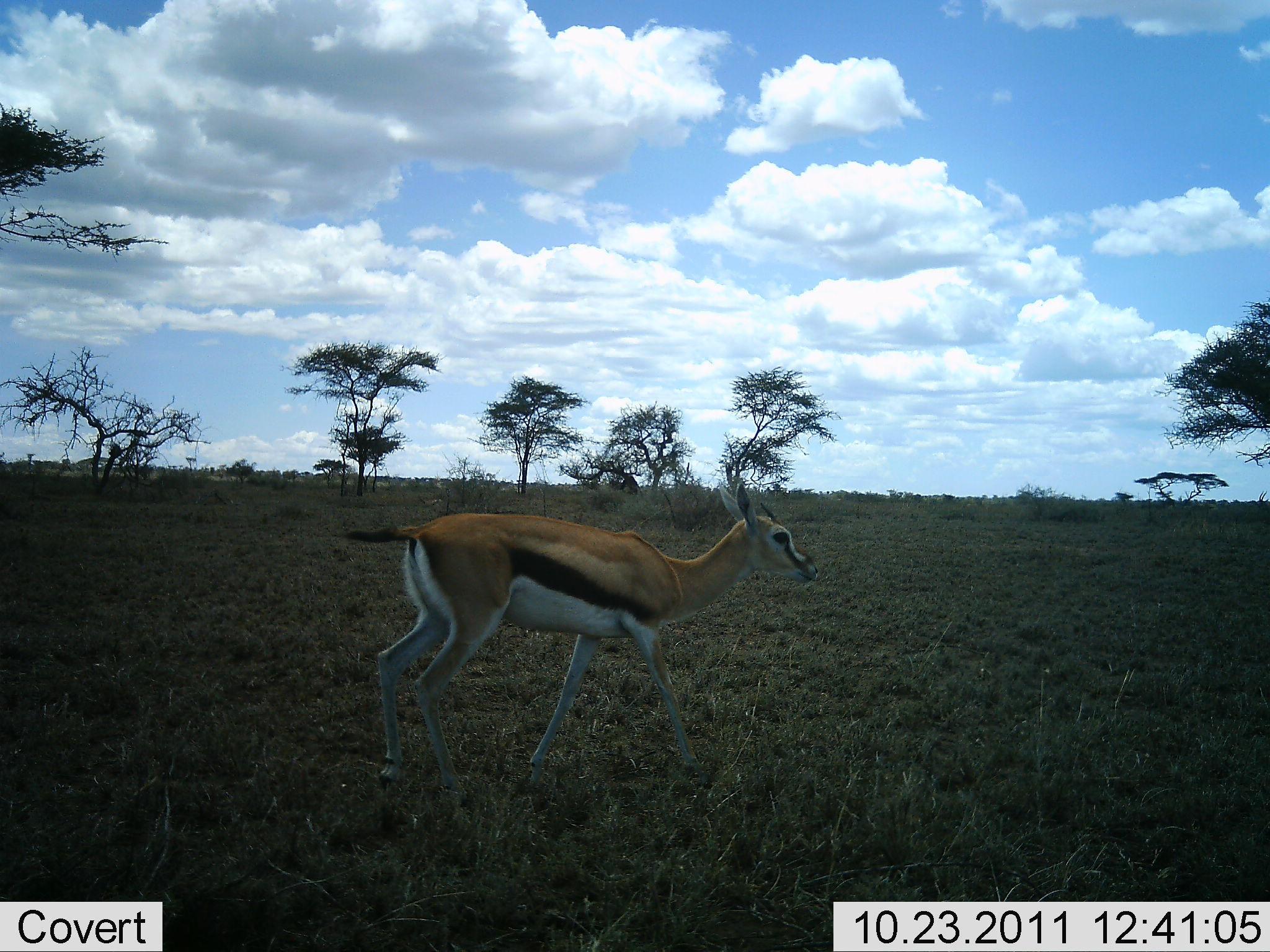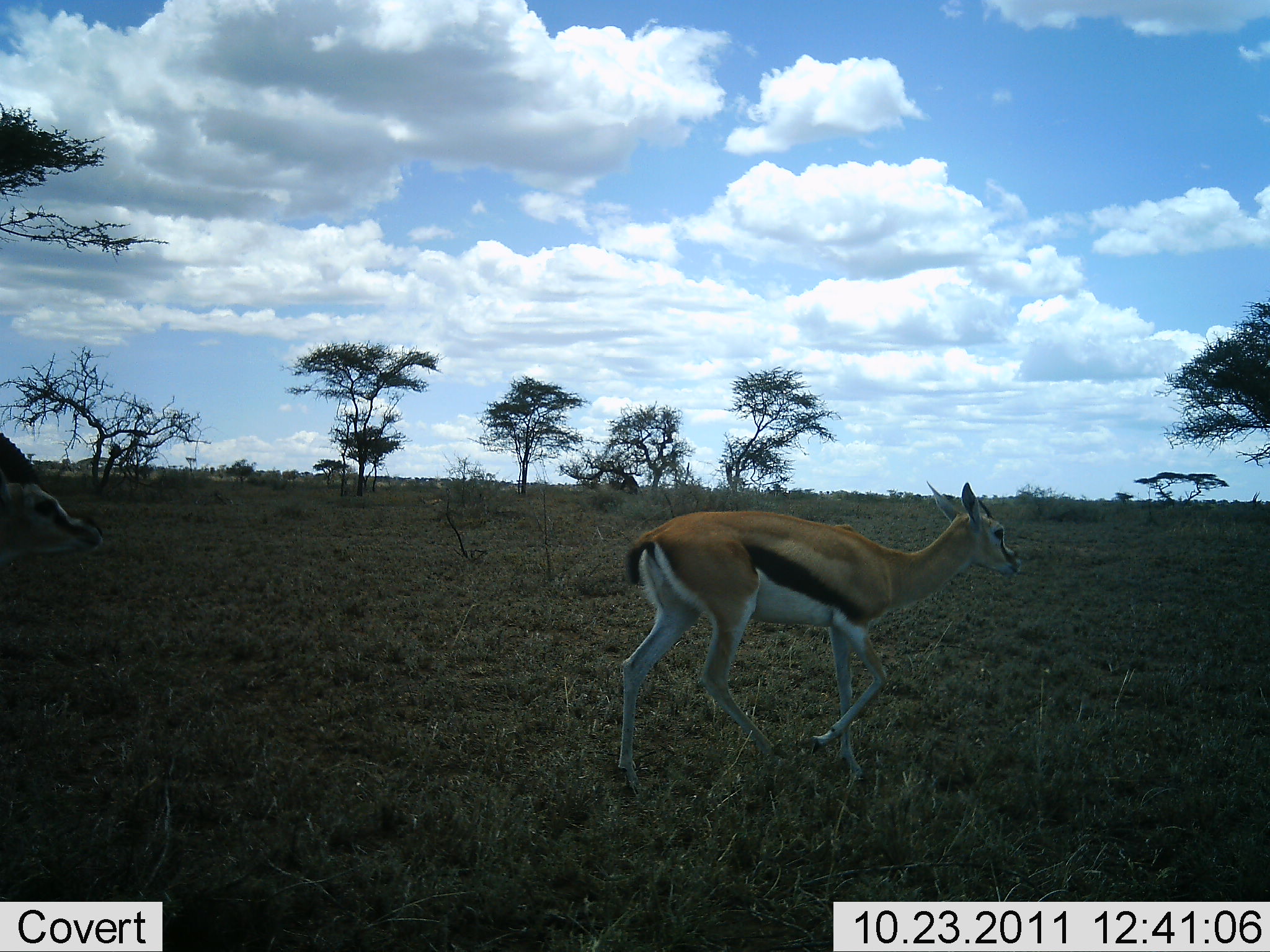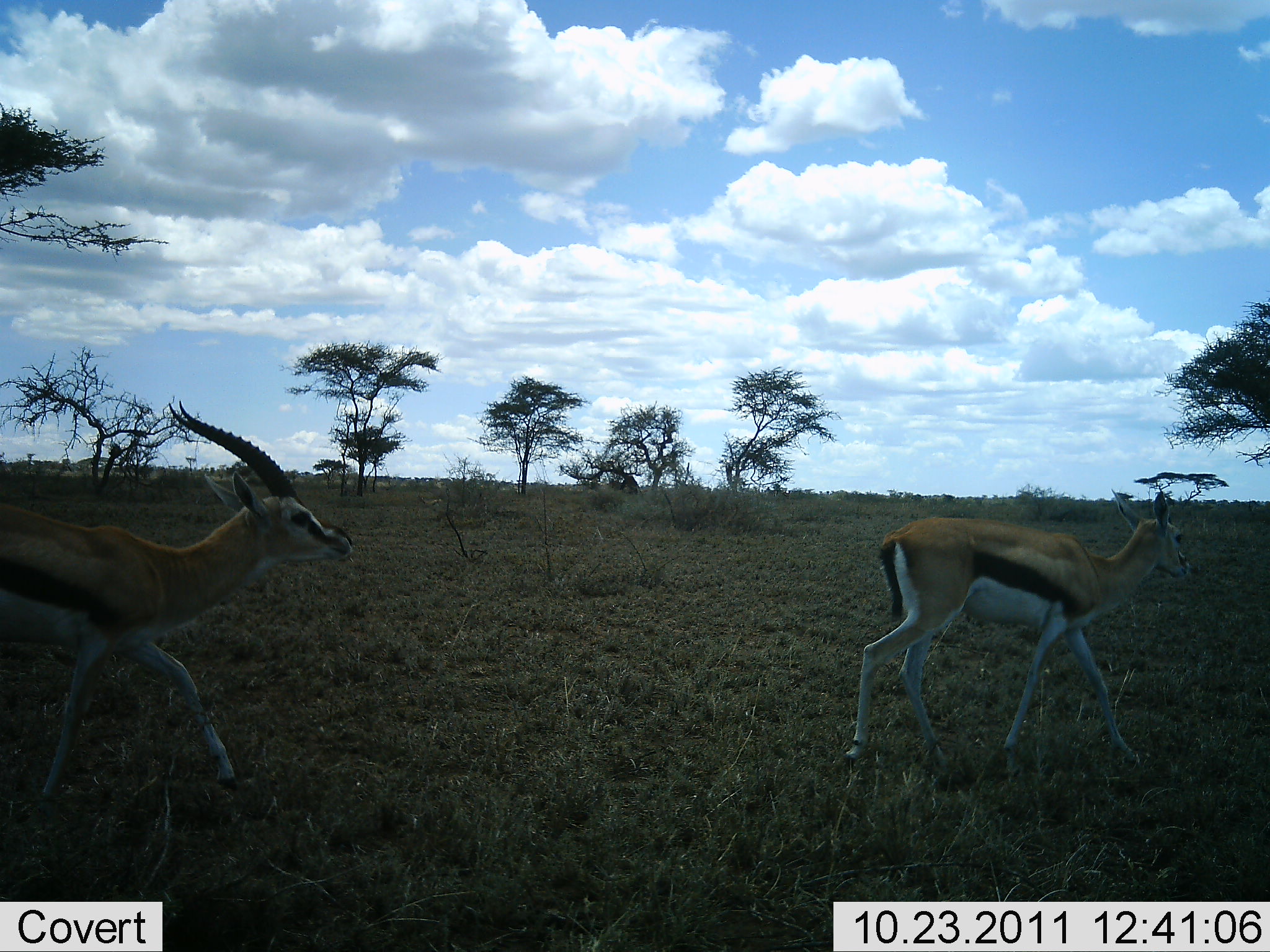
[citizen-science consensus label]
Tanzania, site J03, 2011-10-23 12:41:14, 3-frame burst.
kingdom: Animalia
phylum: Chordata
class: Mammalia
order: Artiodactyla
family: Bovidae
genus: Eudorcas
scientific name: Eudorcas thomsonii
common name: thomson's gazelle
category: gazellethomsons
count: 2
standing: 0%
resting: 0%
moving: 100%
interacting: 0%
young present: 7%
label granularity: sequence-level